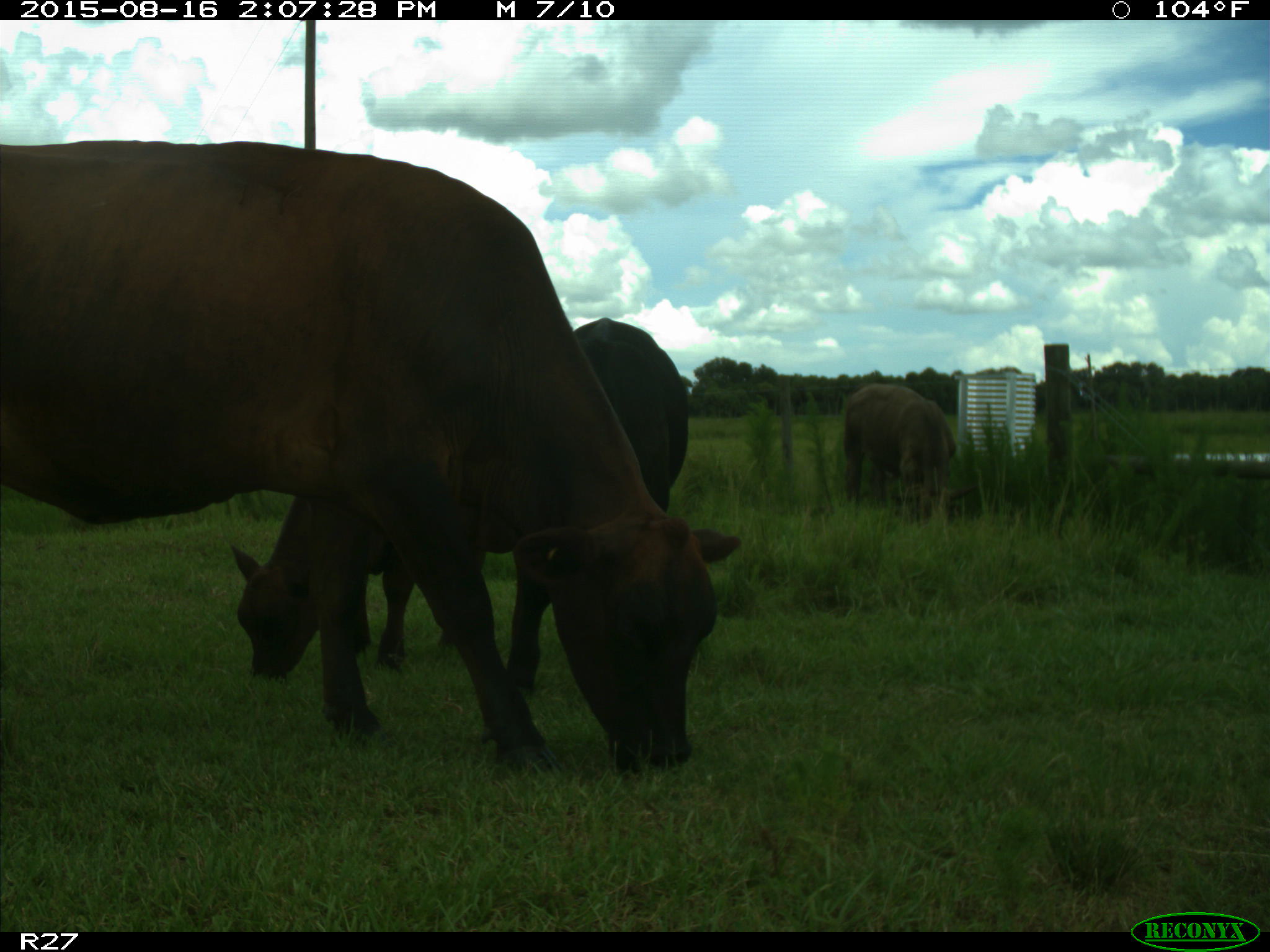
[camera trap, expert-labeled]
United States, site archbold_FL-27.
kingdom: Animalia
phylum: Chordata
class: Mammalia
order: Artiodactyla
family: Bovidae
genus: Bos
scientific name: Bos taurus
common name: domestic cow